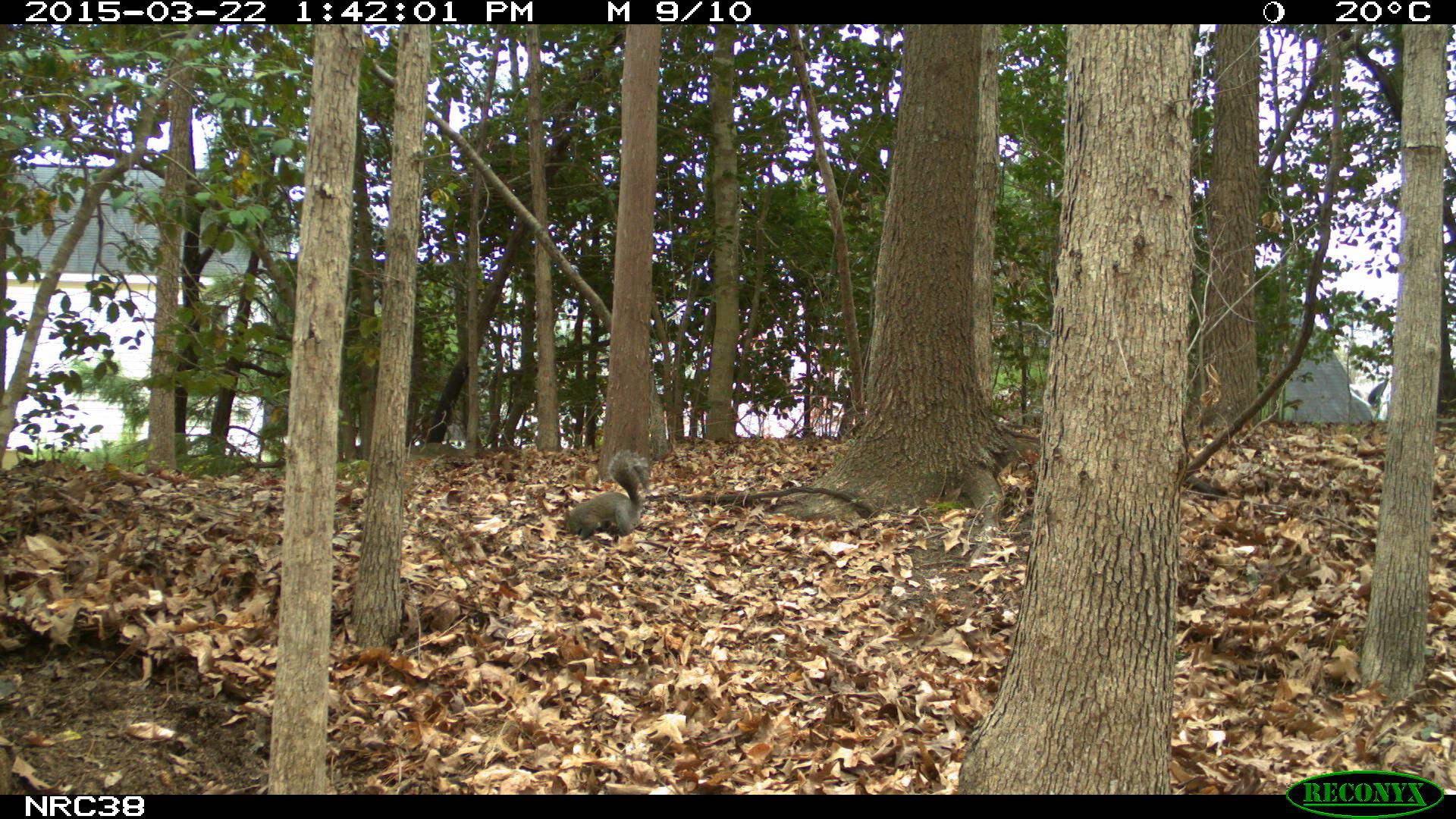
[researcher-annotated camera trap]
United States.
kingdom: Animalia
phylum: Chordata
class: Mammalia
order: Rodentia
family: Sciuridae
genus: Sciurus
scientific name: Sciurus carolinensis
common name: eastern gray squirrel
Eastern Gray Squirrel (Sciurus carolinensis).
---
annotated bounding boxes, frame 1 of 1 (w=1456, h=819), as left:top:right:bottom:
Eastern Gray Squirrel: 546:440:652:547